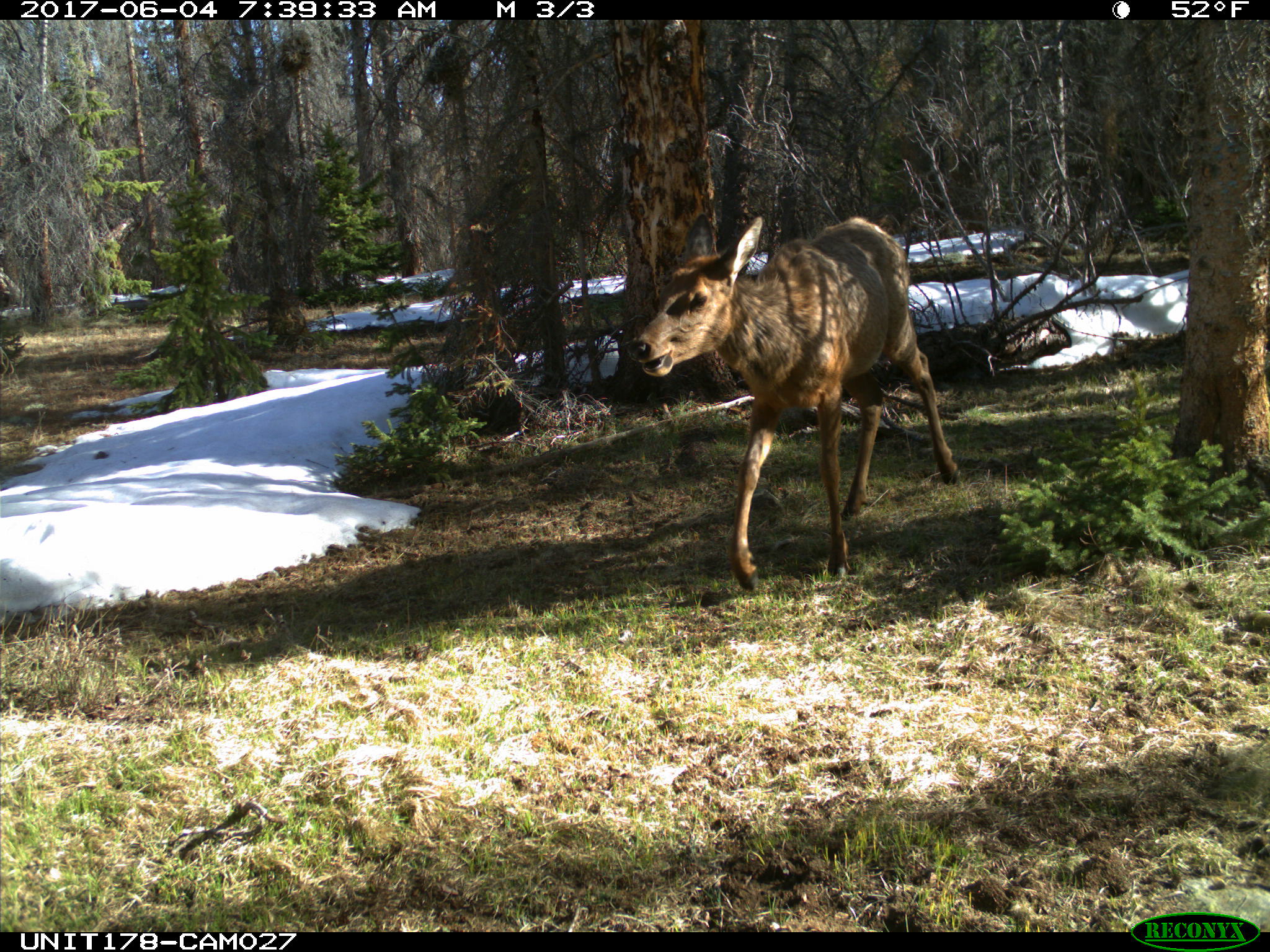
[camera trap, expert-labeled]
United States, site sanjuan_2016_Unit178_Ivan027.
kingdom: Animalia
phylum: Chordata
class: Mammalia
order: Artiodactyla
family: Cervidae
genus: Cervus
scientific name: Cervus elaphus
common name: red deer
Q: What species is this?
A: Cervus elaphus (red deer).